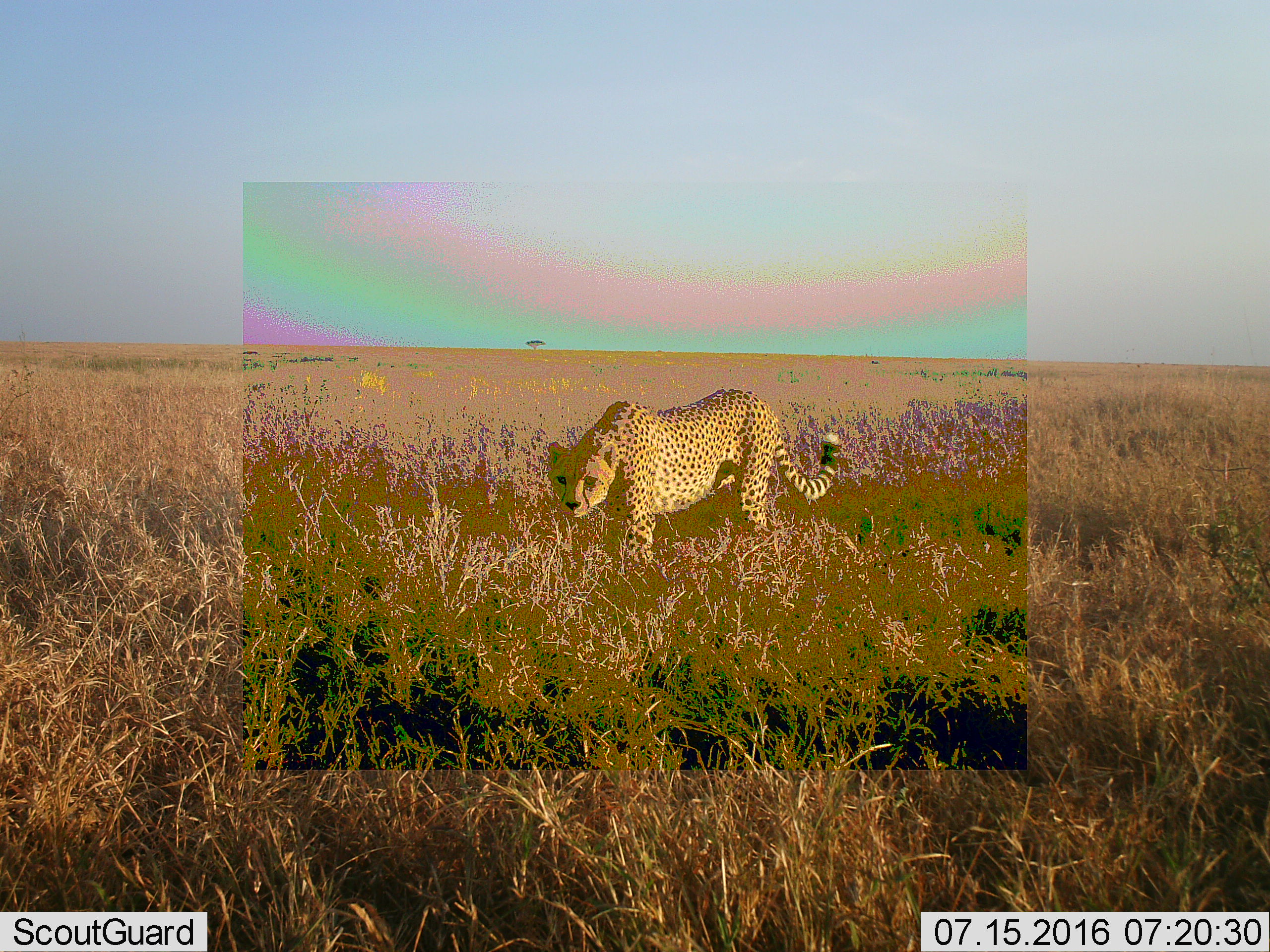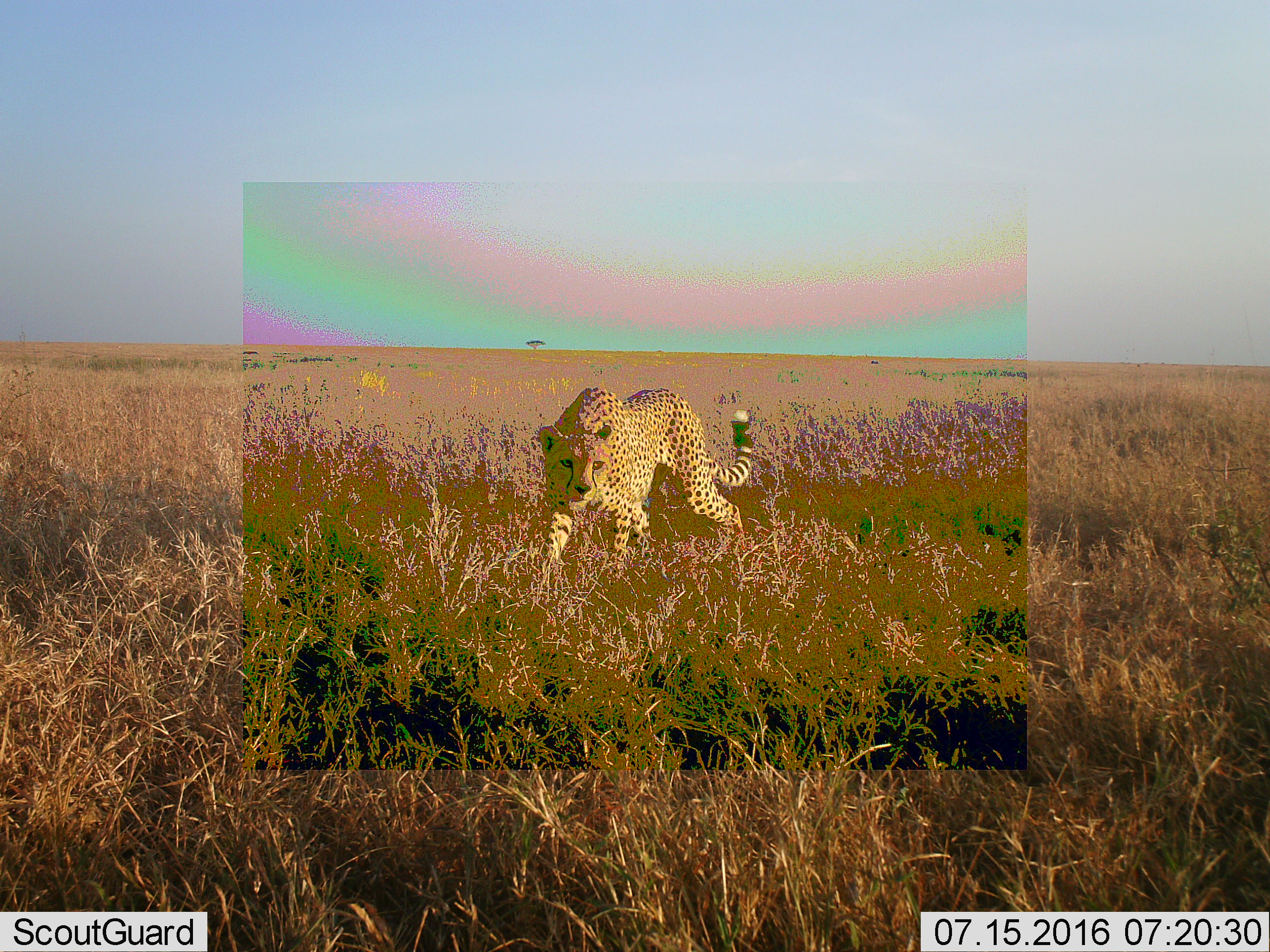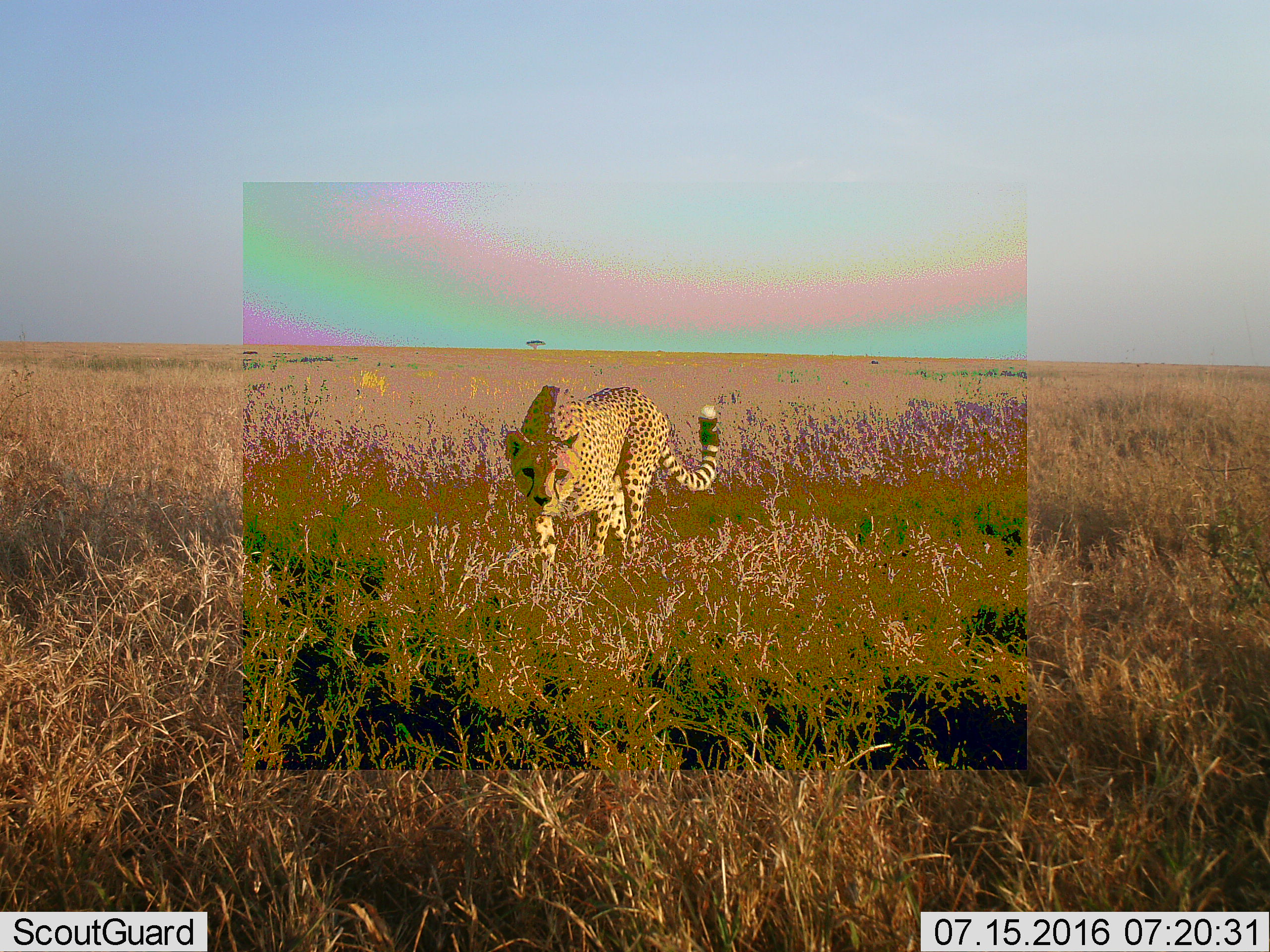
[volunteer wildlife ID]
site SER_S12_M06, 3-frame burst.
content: unidentified animal